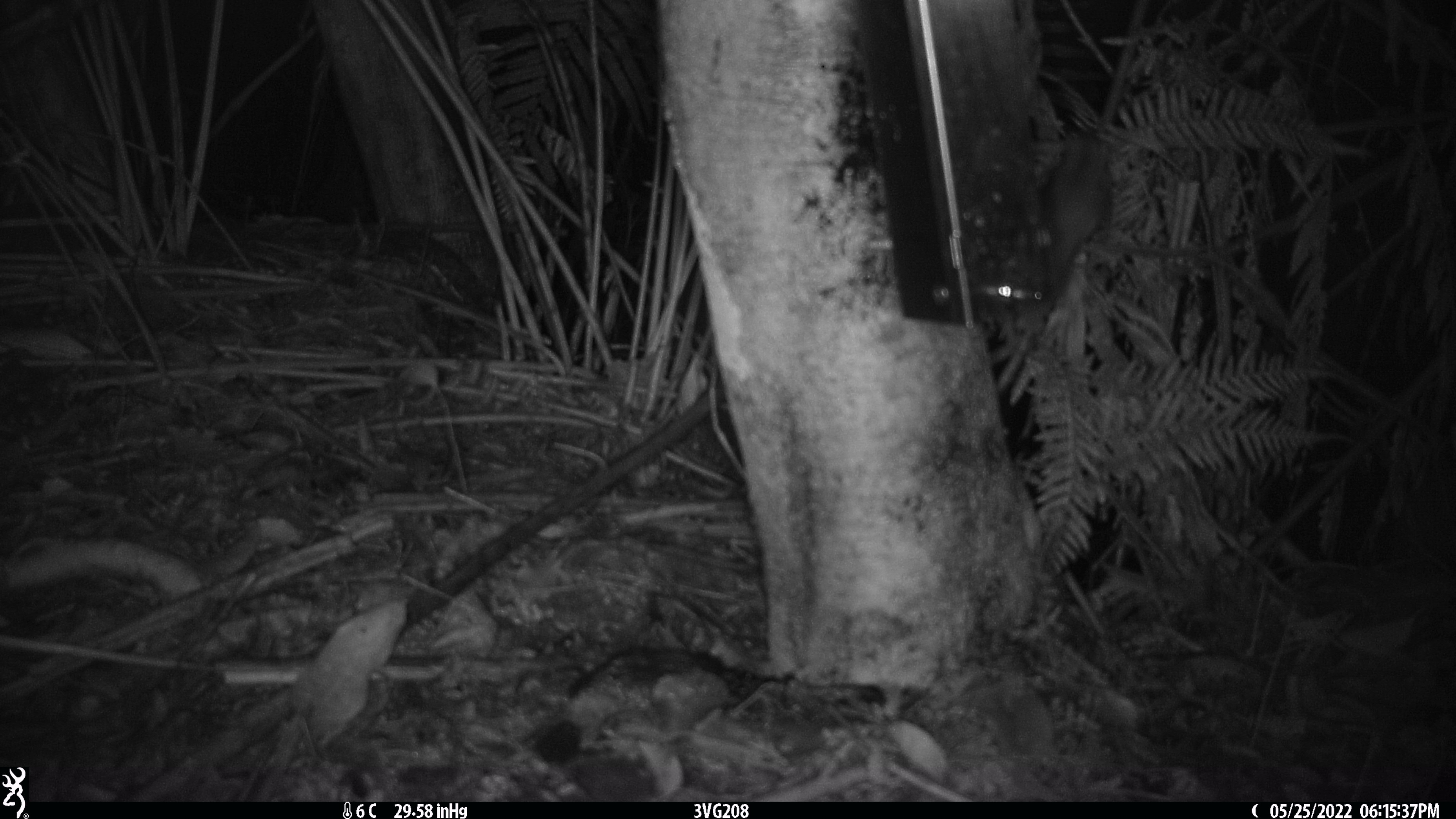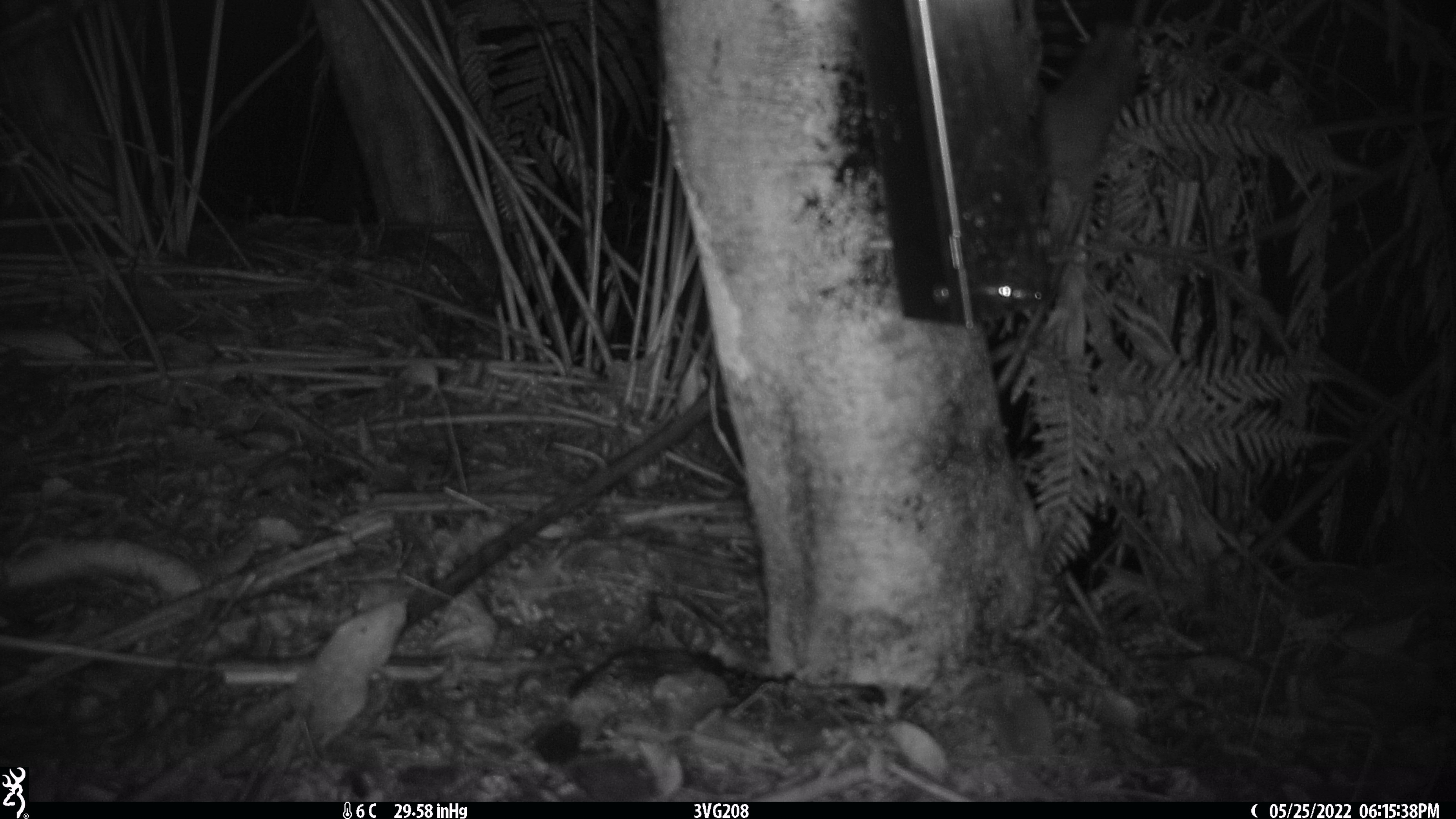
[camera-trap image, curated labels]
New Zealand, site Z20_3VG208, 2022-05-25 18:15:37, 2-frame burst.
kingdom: Animalia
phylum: Chordata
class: Mammalia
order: Rodentia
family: Muridae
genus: Rattus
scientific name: Rattus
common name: rat